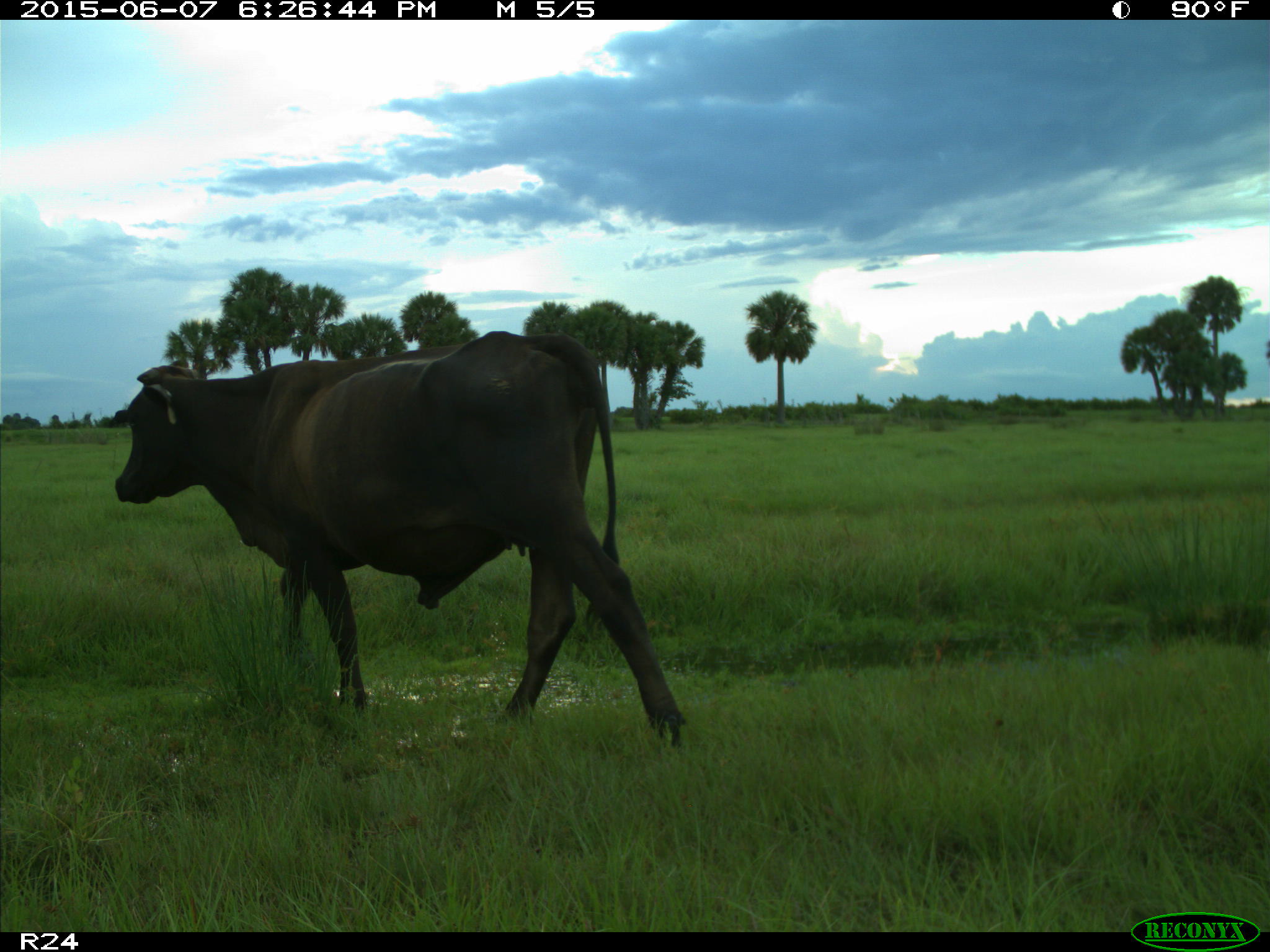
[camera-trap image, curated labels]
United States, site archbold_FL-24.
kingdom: Animalia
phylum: Chordata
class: Mammalia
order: Artiodactyla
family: Bovidae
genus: Bos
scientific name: Bos taurus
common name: domestic cow